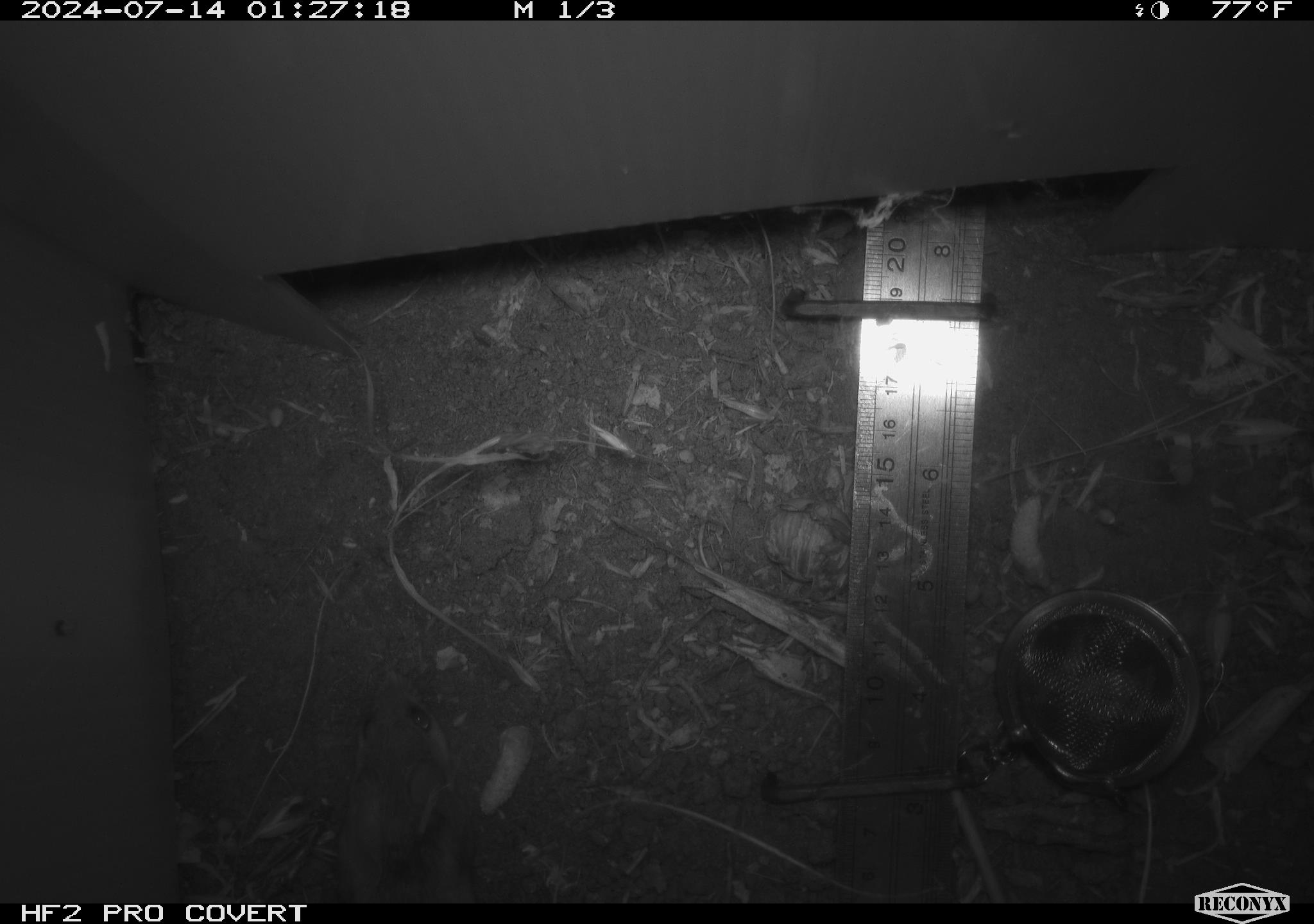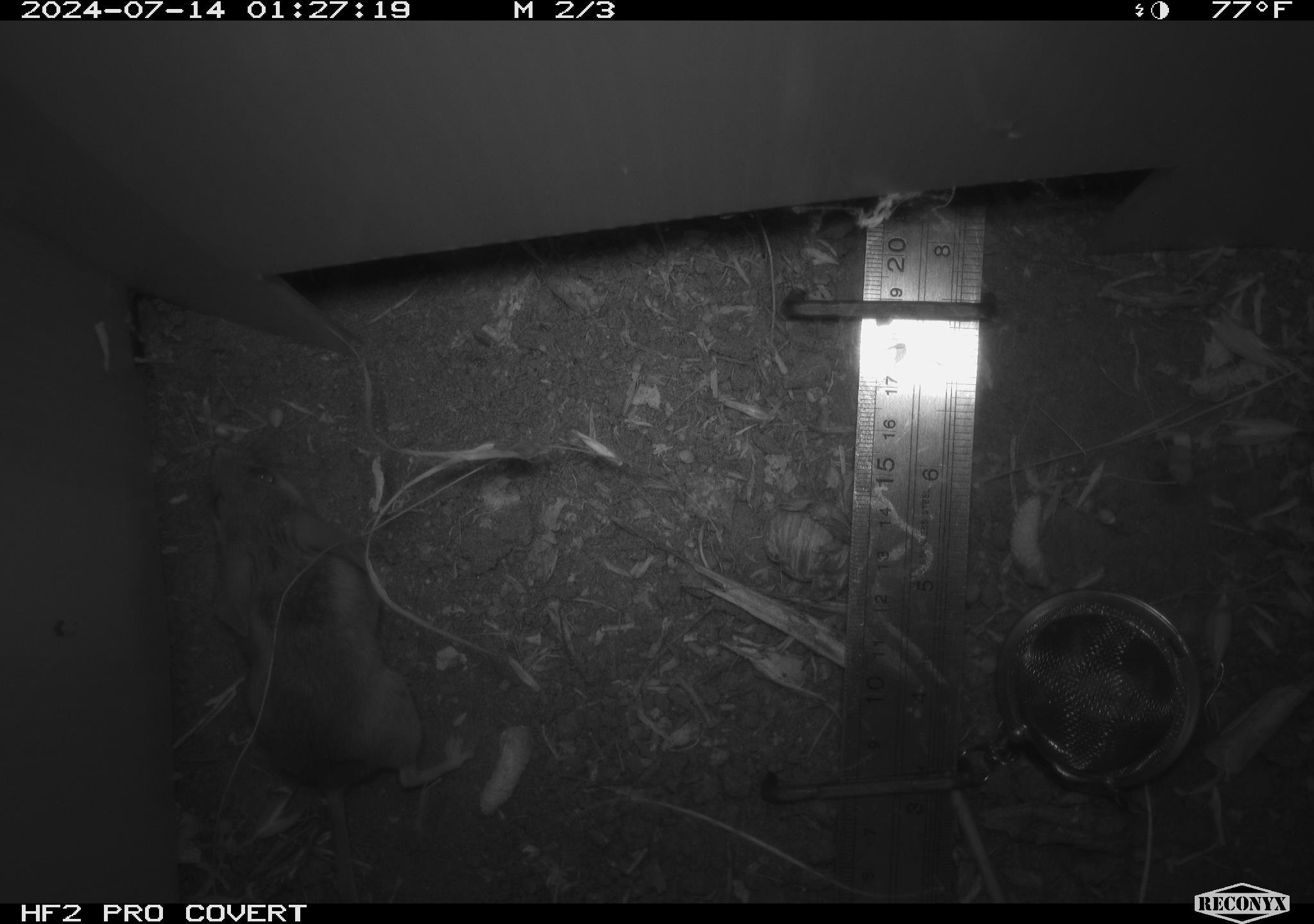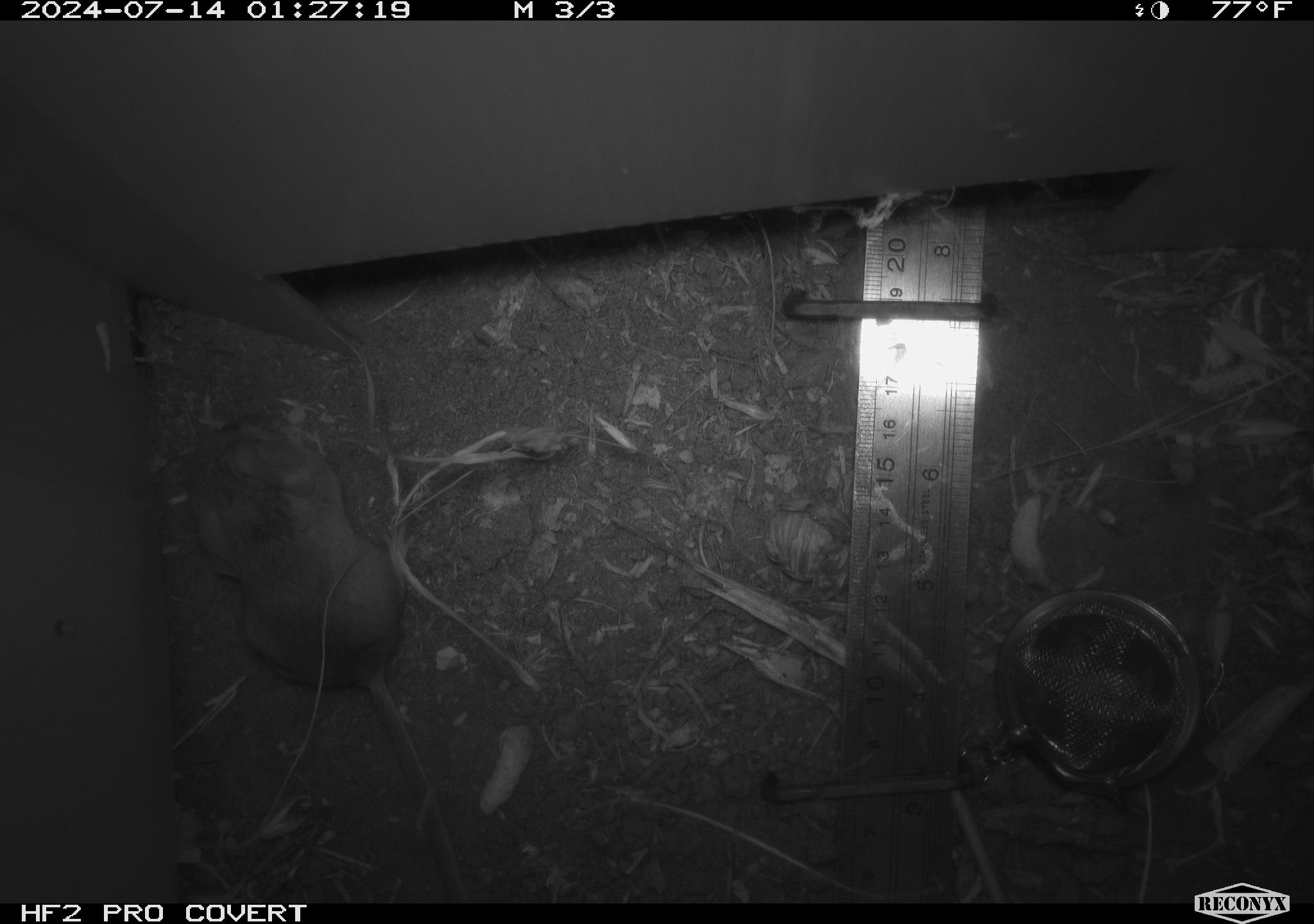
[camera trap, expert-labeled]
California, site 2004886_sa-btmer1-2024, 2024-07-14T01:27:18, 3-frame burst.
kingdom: Animalia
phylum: Chordata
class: Mammalia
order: Rodentia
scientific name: Rodentia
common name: mouse species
Mouse species (Rodentia).